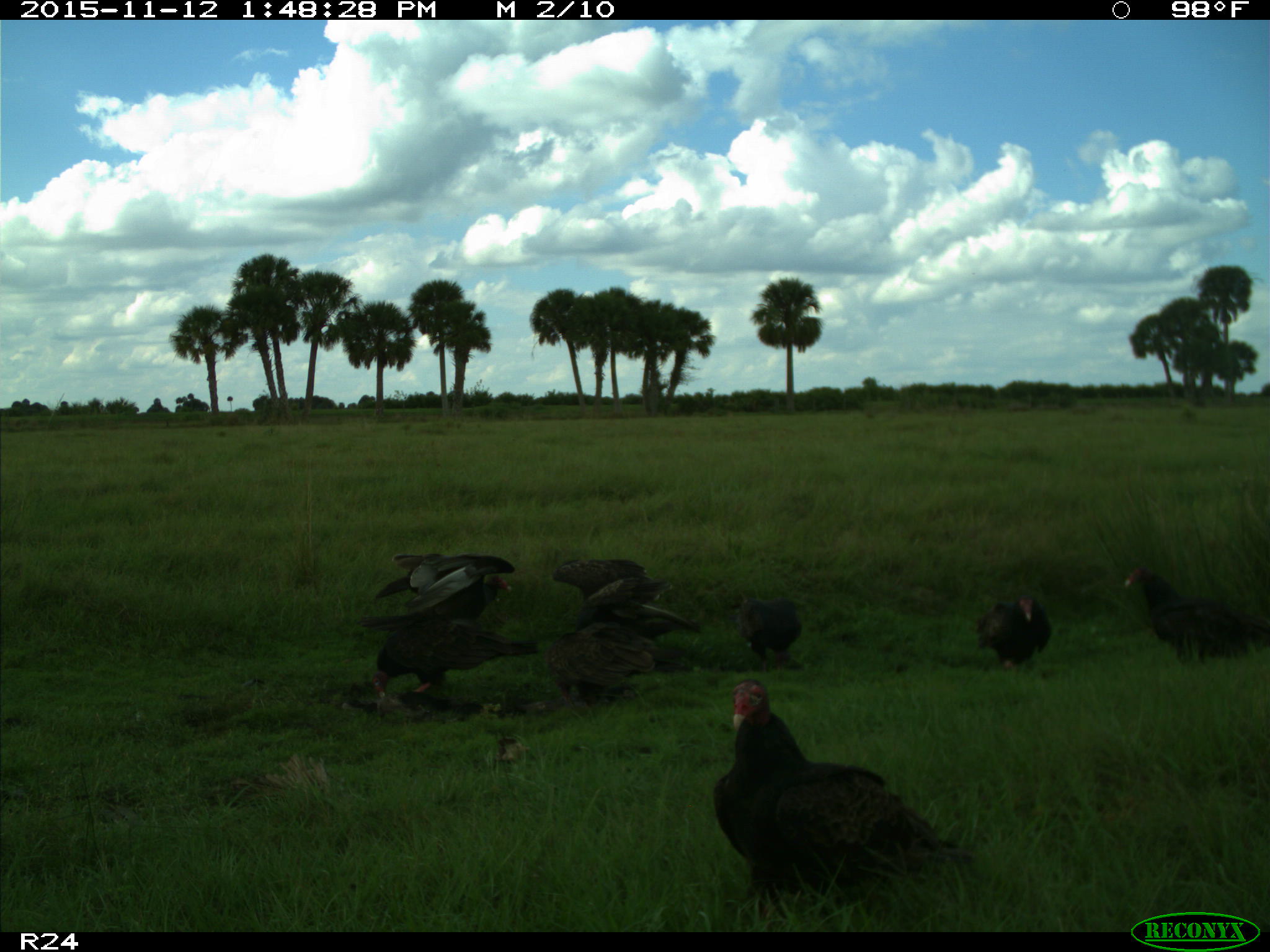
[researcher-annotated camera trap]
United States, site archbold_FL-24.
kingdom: Animalia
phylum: Chordata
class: Aves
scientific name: Aves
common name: birds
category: unidentified bird